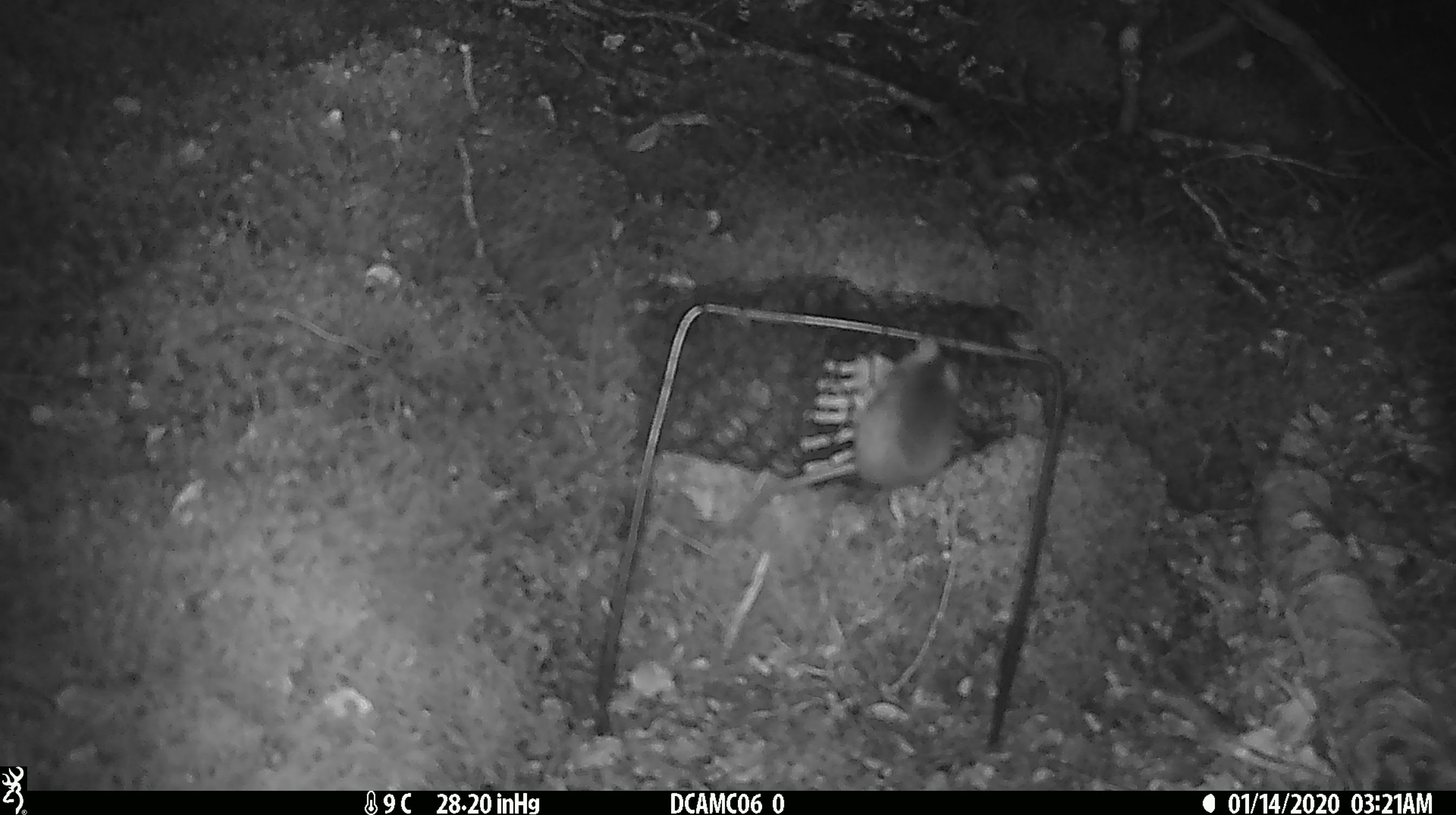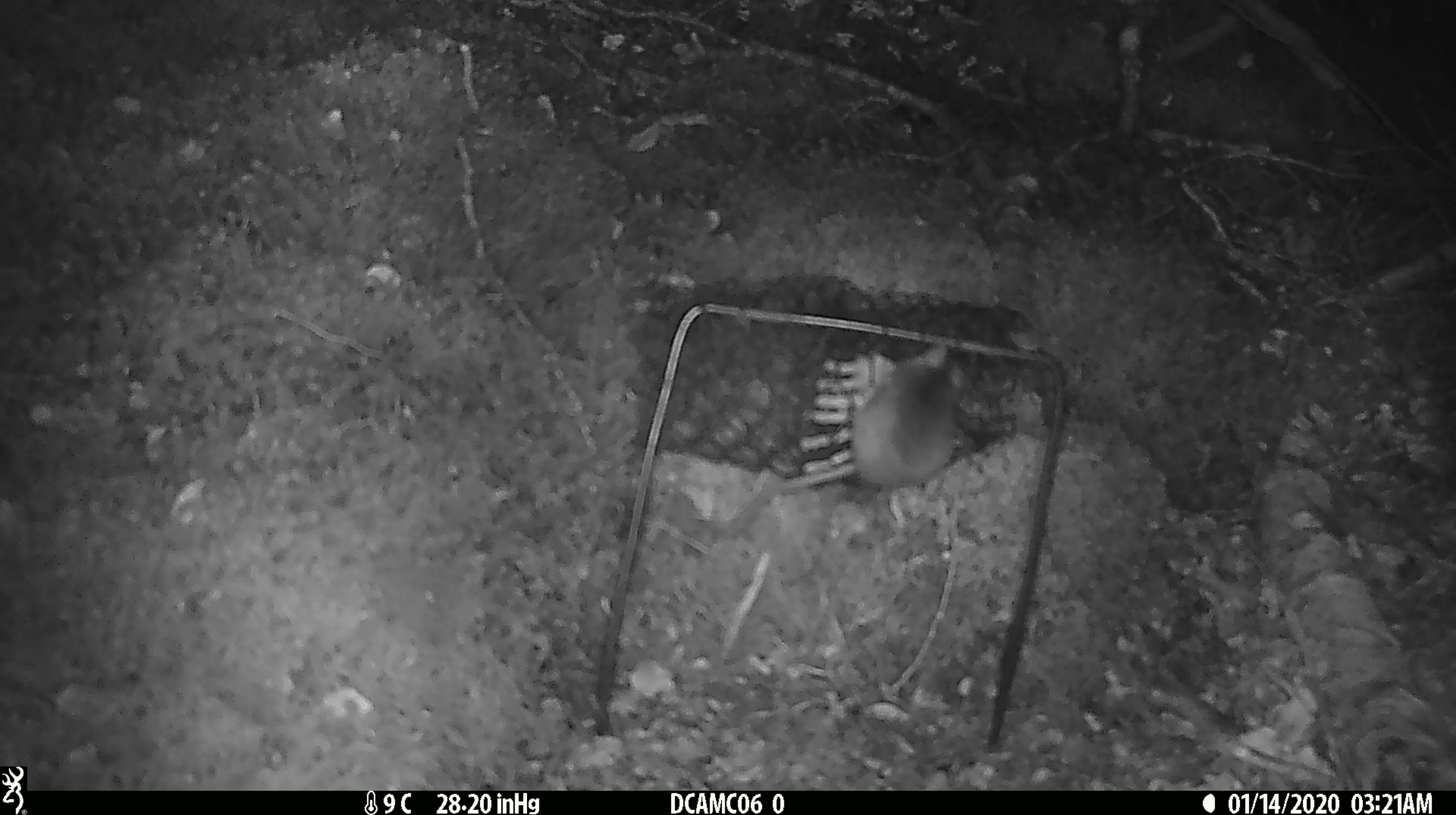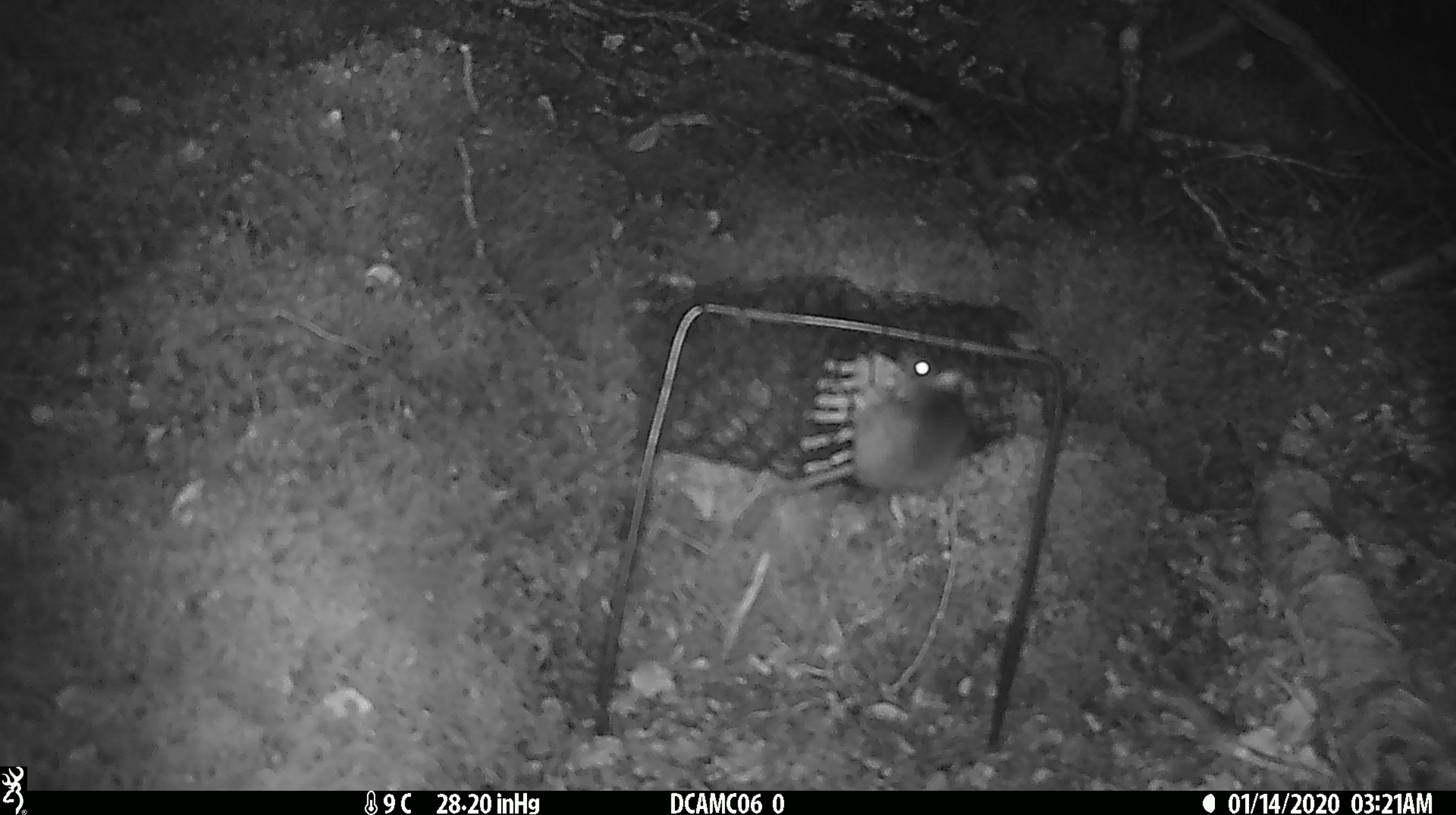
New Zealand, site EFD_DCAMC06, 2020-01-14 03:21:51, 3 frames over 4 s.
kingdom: Animalia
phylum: Chordata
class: Mammalia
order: Rodentia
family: Muridae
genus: Mus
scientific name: Mus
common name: mouse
Mouse (Mus).